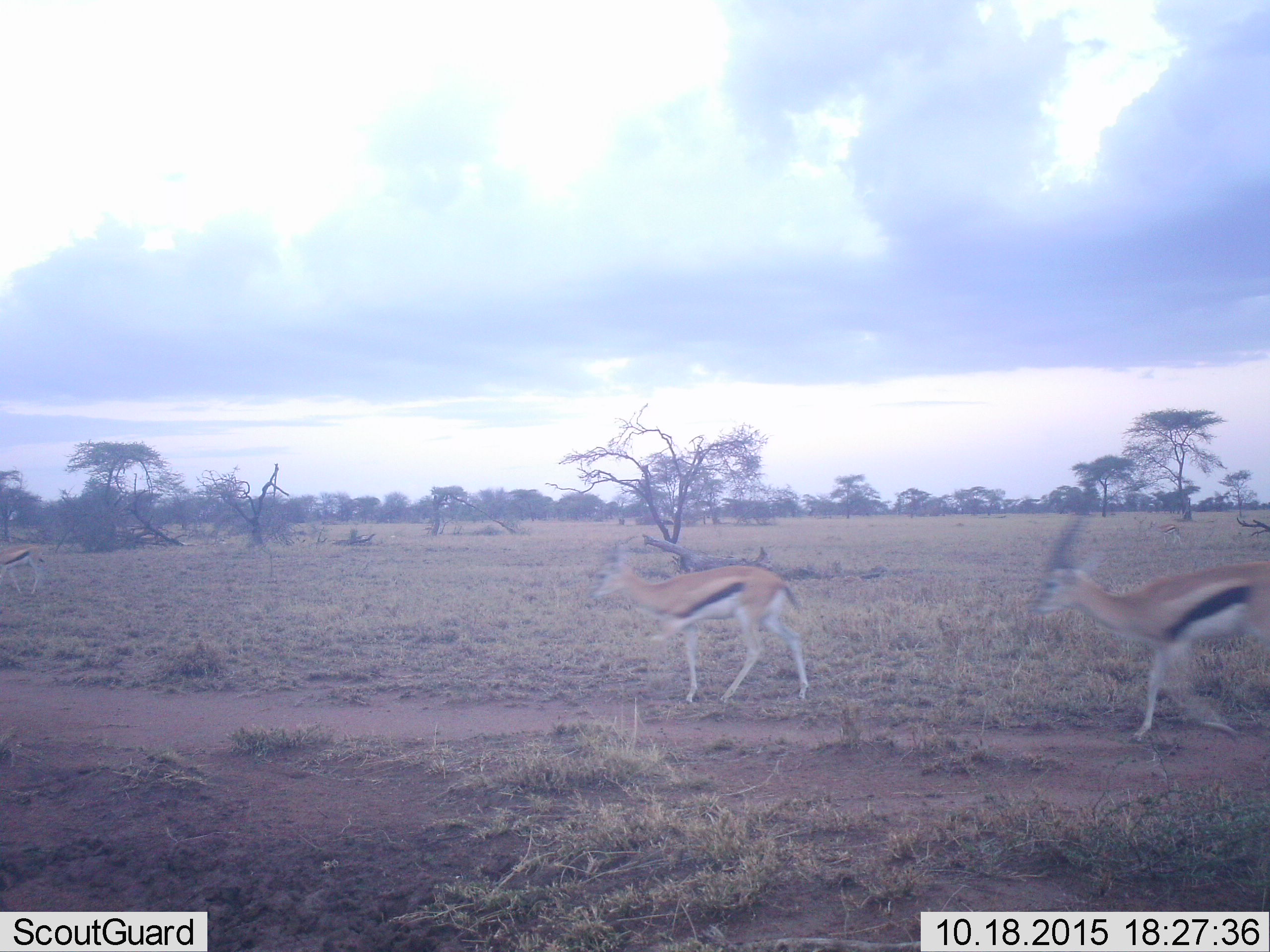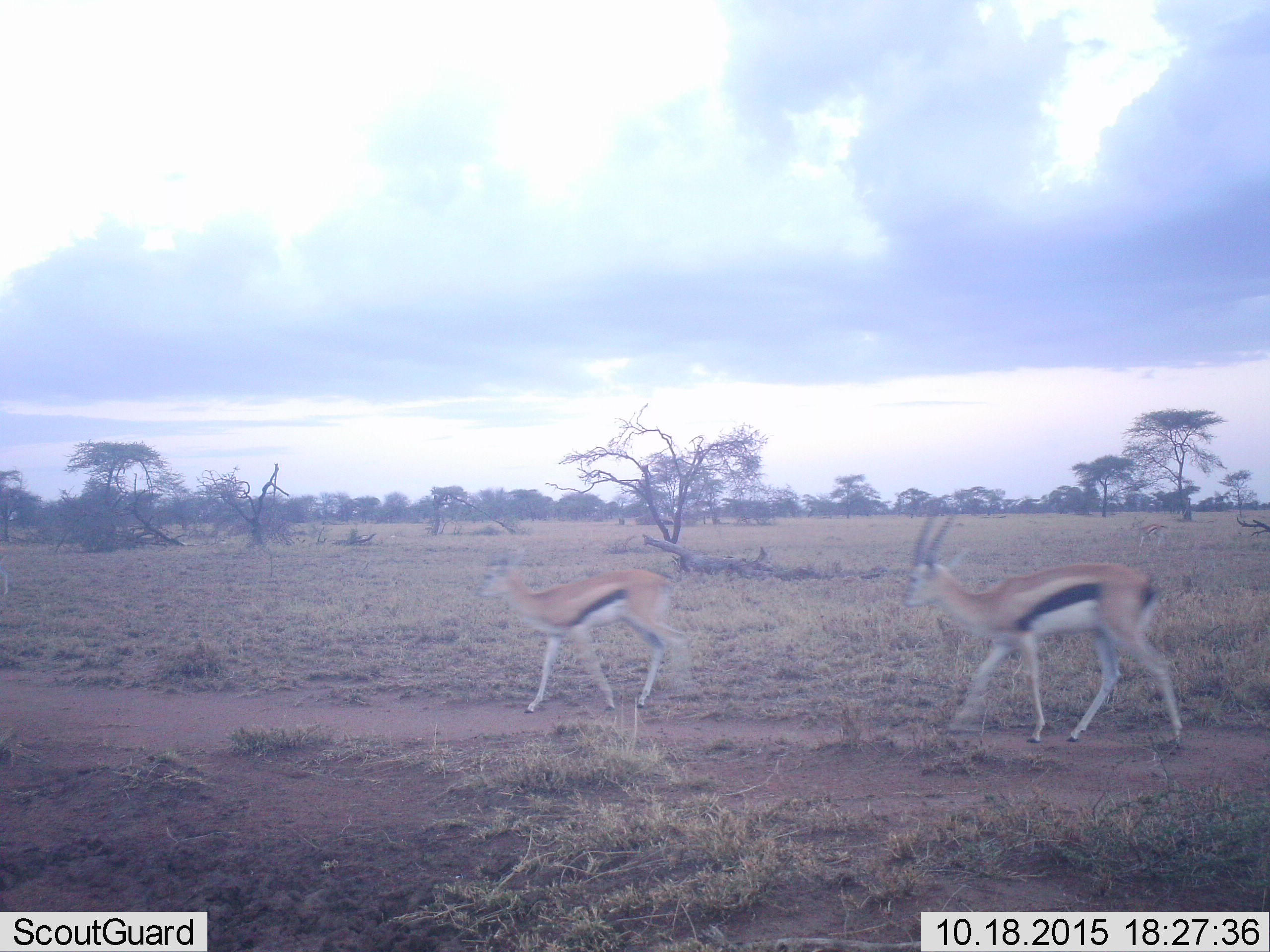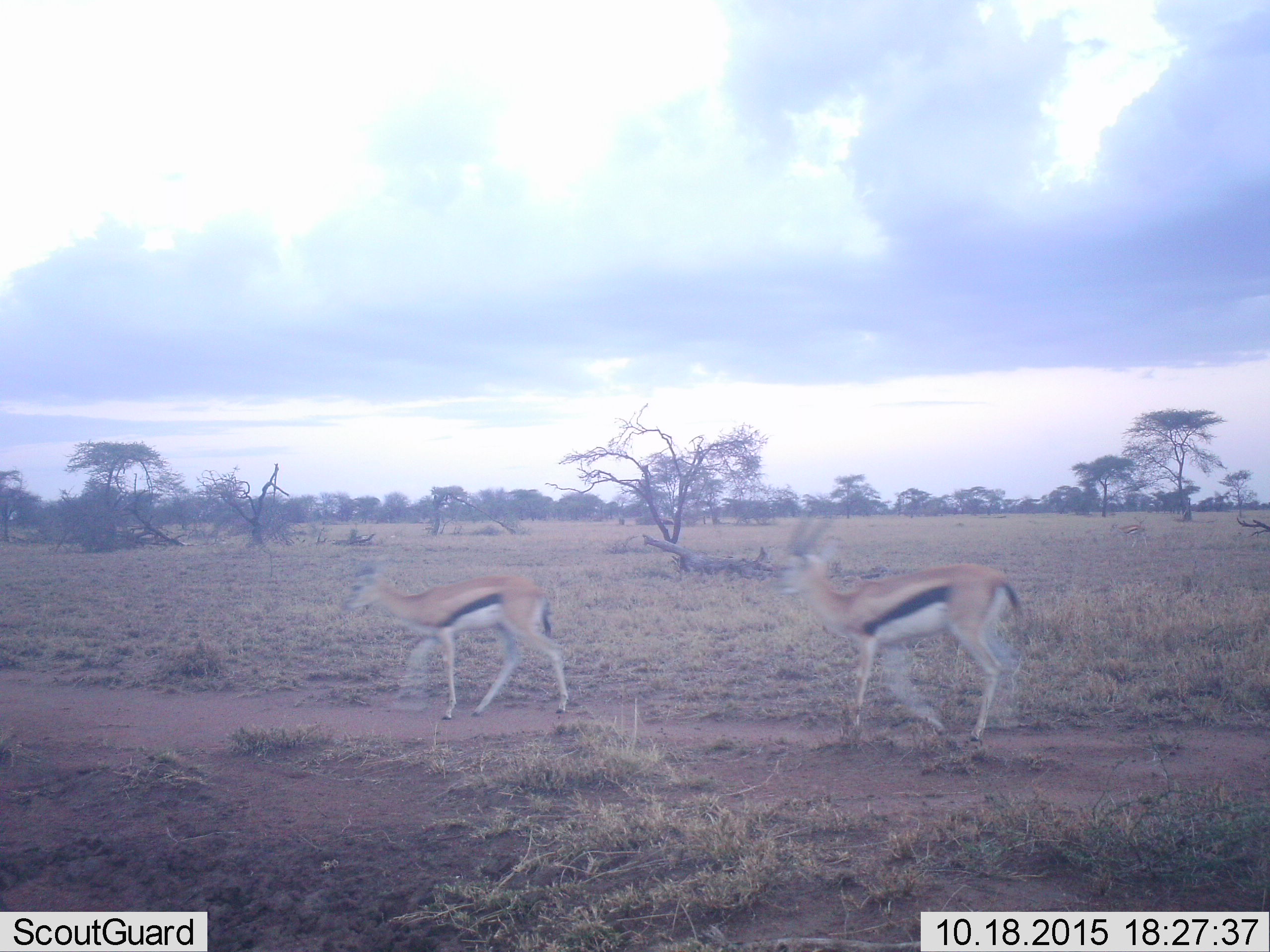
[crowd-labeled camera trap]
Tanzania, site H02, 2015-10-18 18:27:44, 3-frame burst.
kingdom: Animalia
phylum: Chordata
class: Mammalia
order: Artiodactyla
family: Bovidae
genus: Eudorcas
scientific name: Eudorcas thomsonii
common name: thomson's gazelle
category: gazellethomsons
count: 4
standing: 10%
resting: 0%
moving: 90%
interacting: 0%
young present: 10%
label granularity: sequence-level